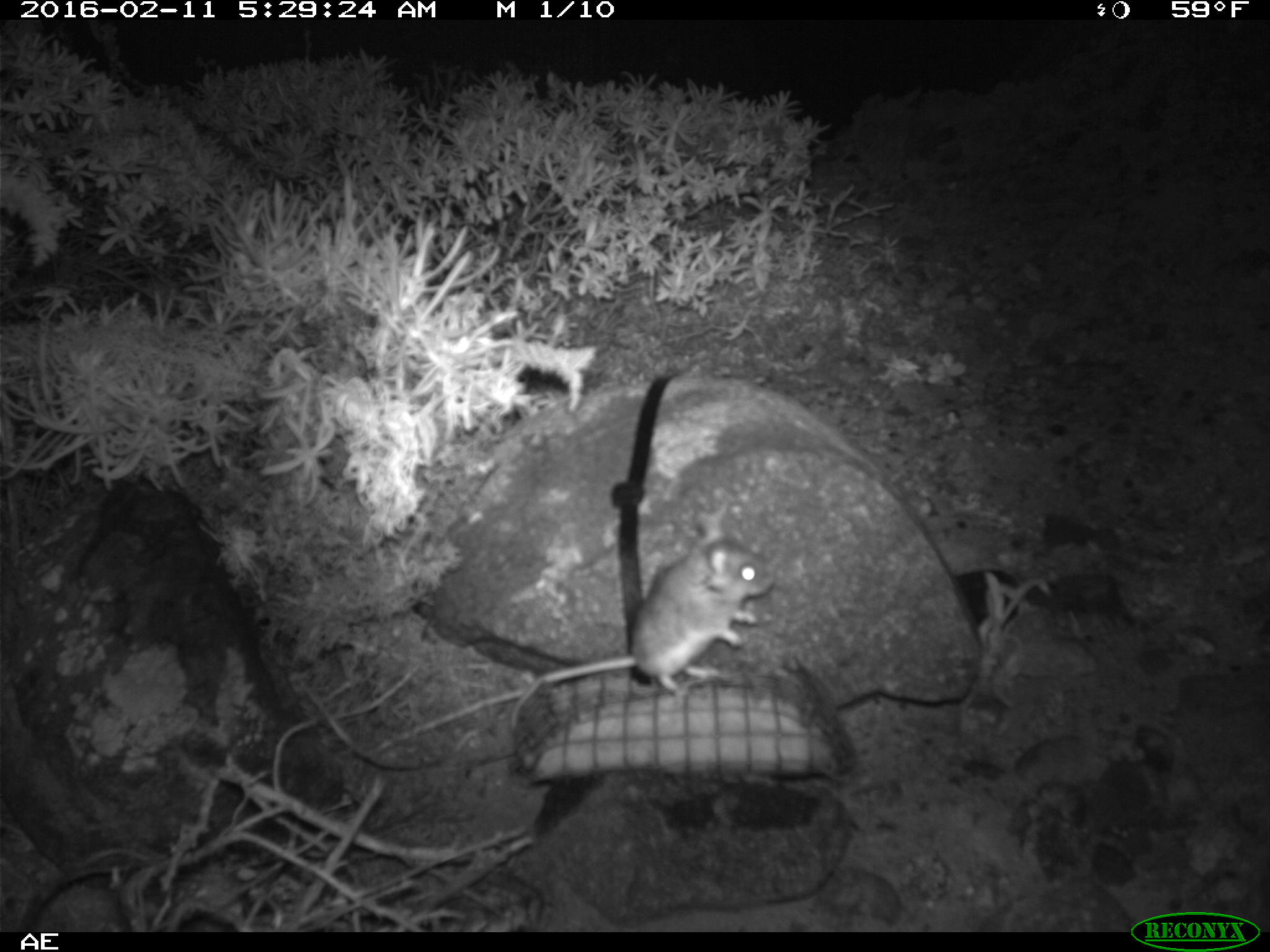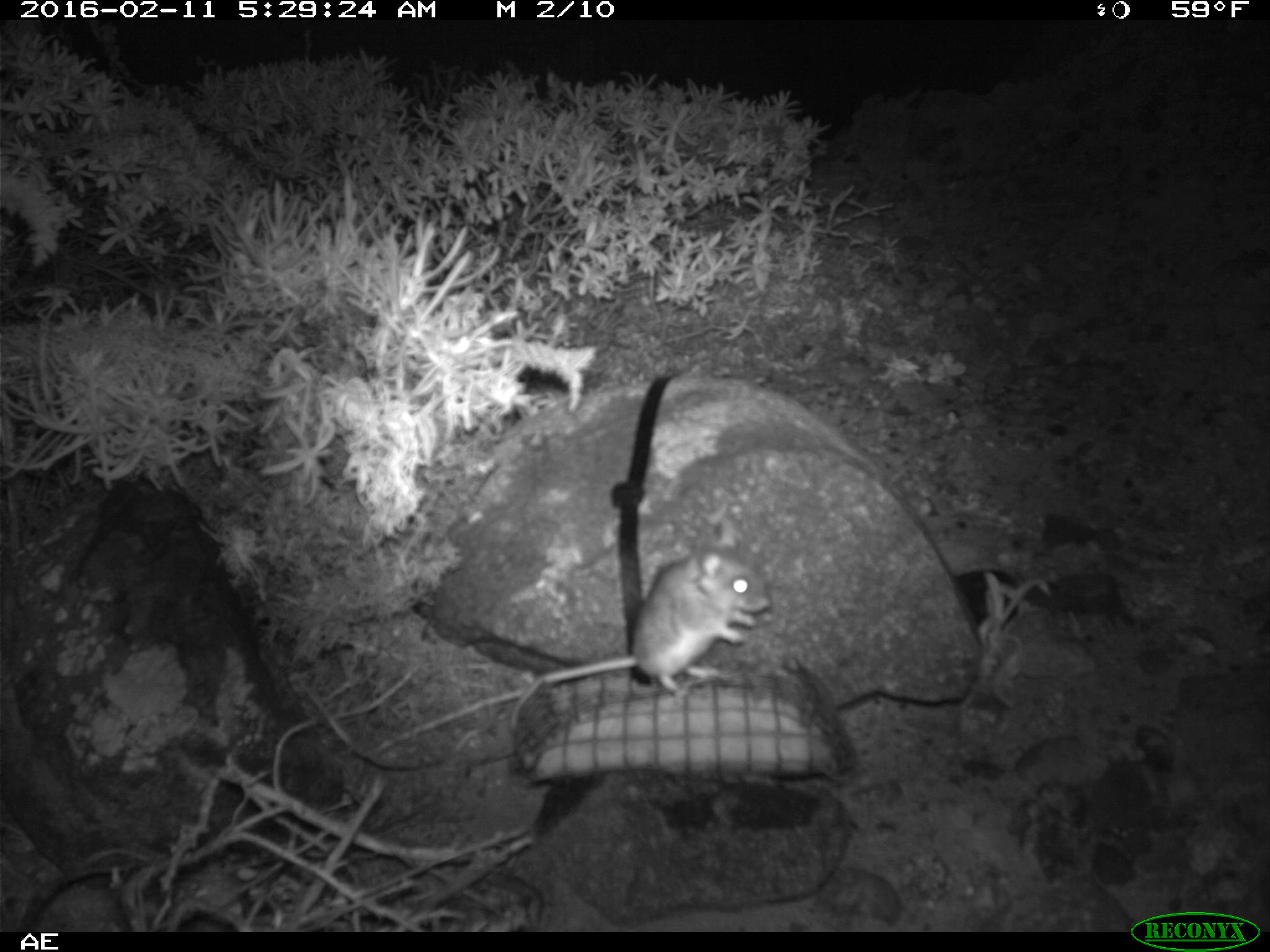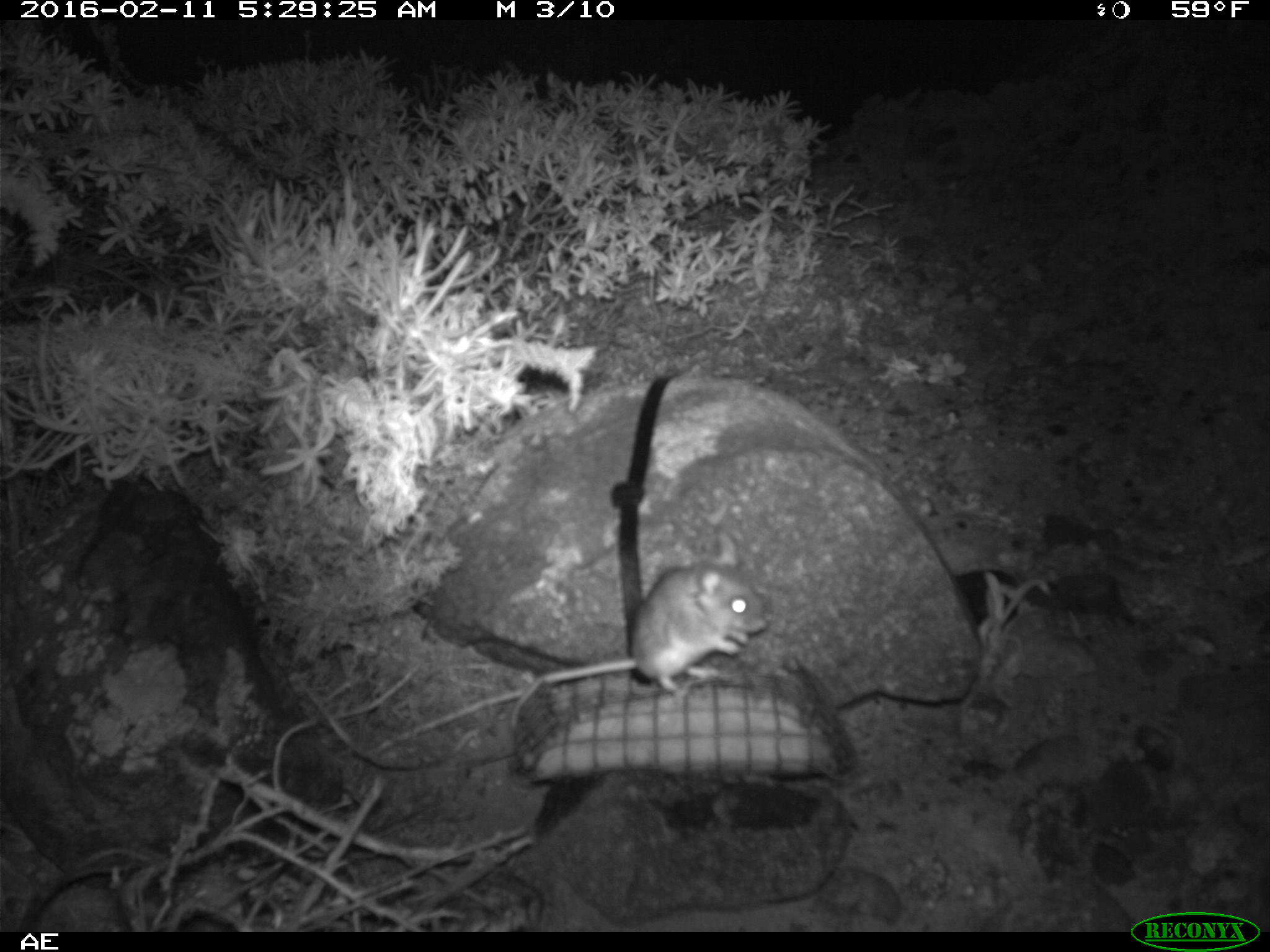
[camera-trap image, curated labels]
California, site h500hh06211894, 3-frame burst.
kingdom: Animalia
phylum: Chordata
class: Mammalia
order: Rodentia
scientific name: Rodentia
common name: rodent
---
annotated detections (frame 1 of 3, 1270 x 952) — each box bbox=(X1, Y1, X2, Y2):
rodent: bbox=(541, 514, 773, 709)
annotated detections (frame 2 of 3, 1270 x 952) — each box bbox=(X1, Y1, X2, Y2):
rodent: bbox=(542, 519, 769, 699)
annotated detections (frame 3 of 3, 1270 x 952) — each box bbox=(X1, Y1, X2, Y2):
rodent: bbox=(511, 533, 768, 731)